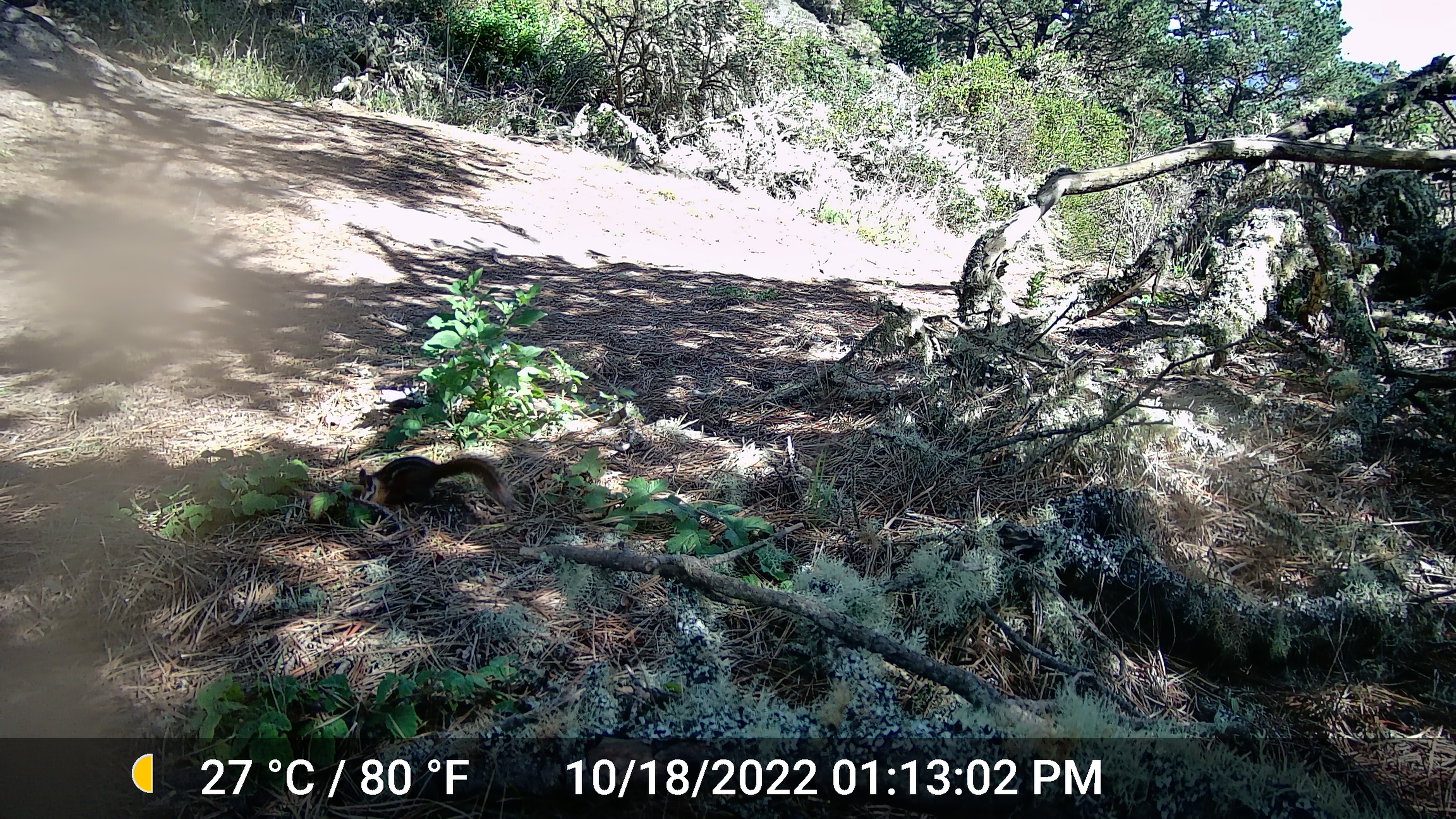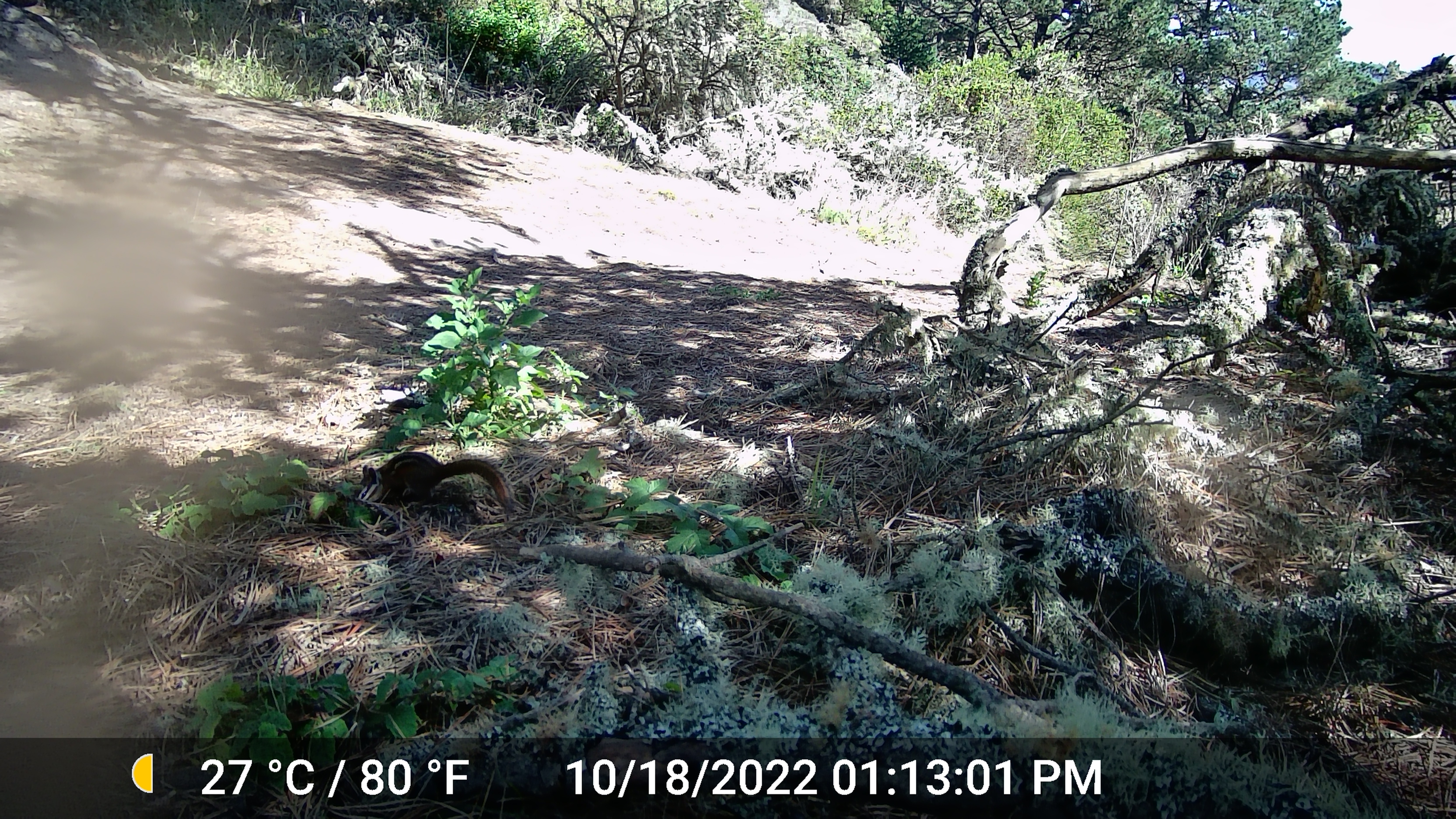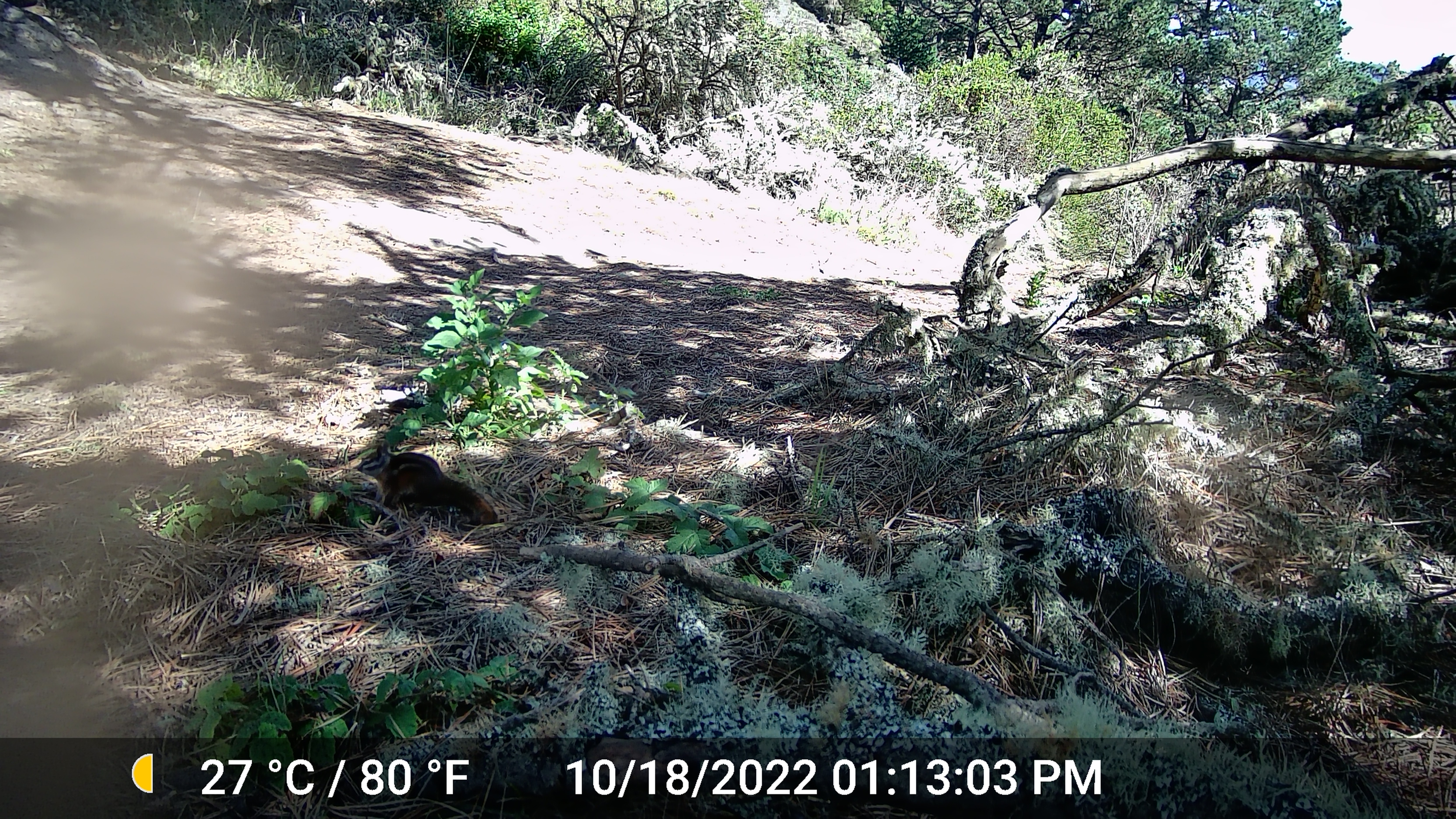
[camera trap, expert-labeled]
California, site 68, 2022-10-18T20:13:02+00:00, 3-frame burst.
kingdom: Animalia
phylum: Chordata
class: Mammalia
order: Rodentia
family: Sciuridae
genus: Neotamias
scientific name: Neotamias merriami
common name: merriam's chipmunk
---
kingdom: Animalia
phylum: Chordata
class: Mammalia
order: Rodentia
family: Sciuridae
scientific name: Sciuridae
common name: squirrel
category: unknown squirrel